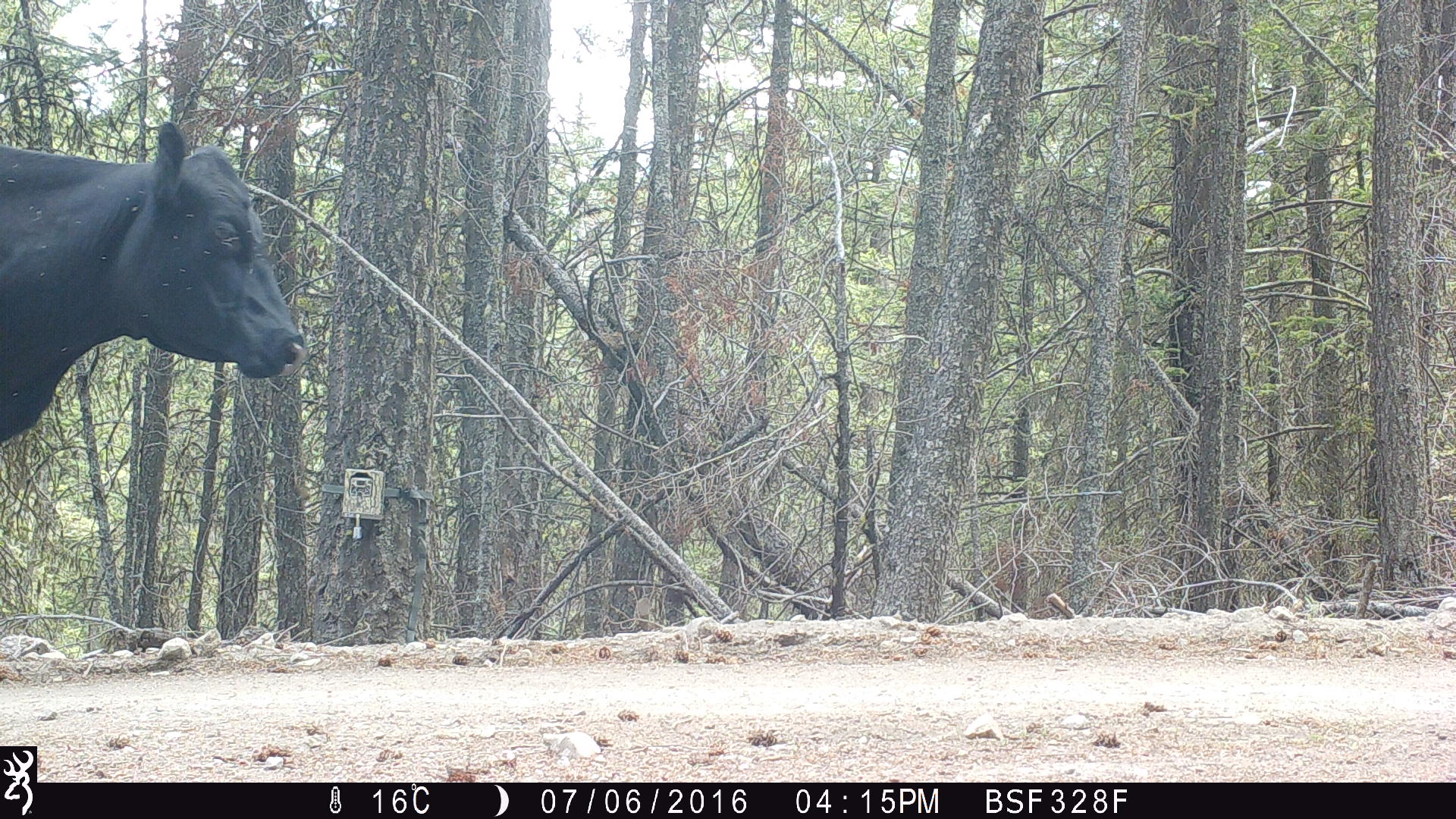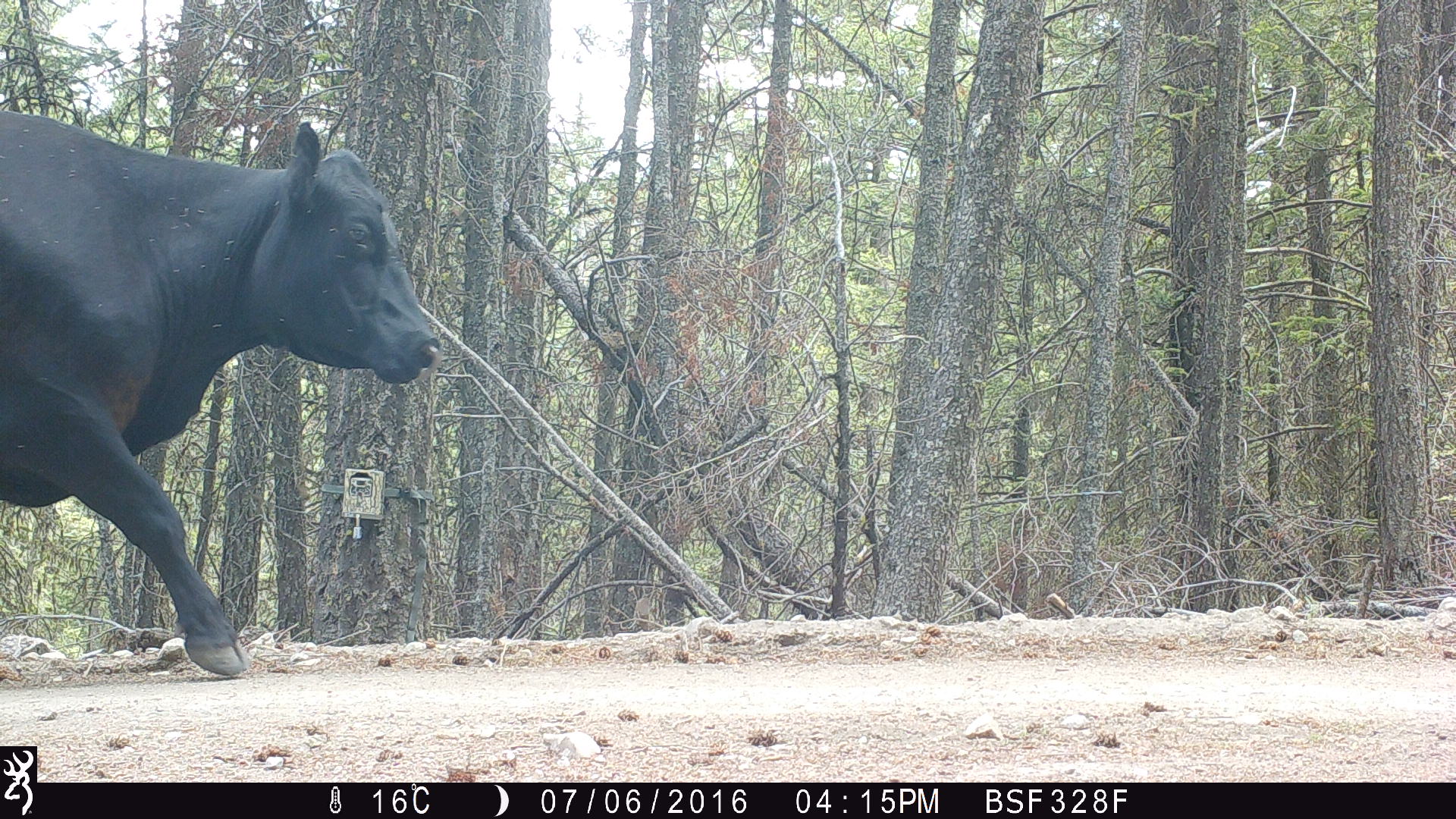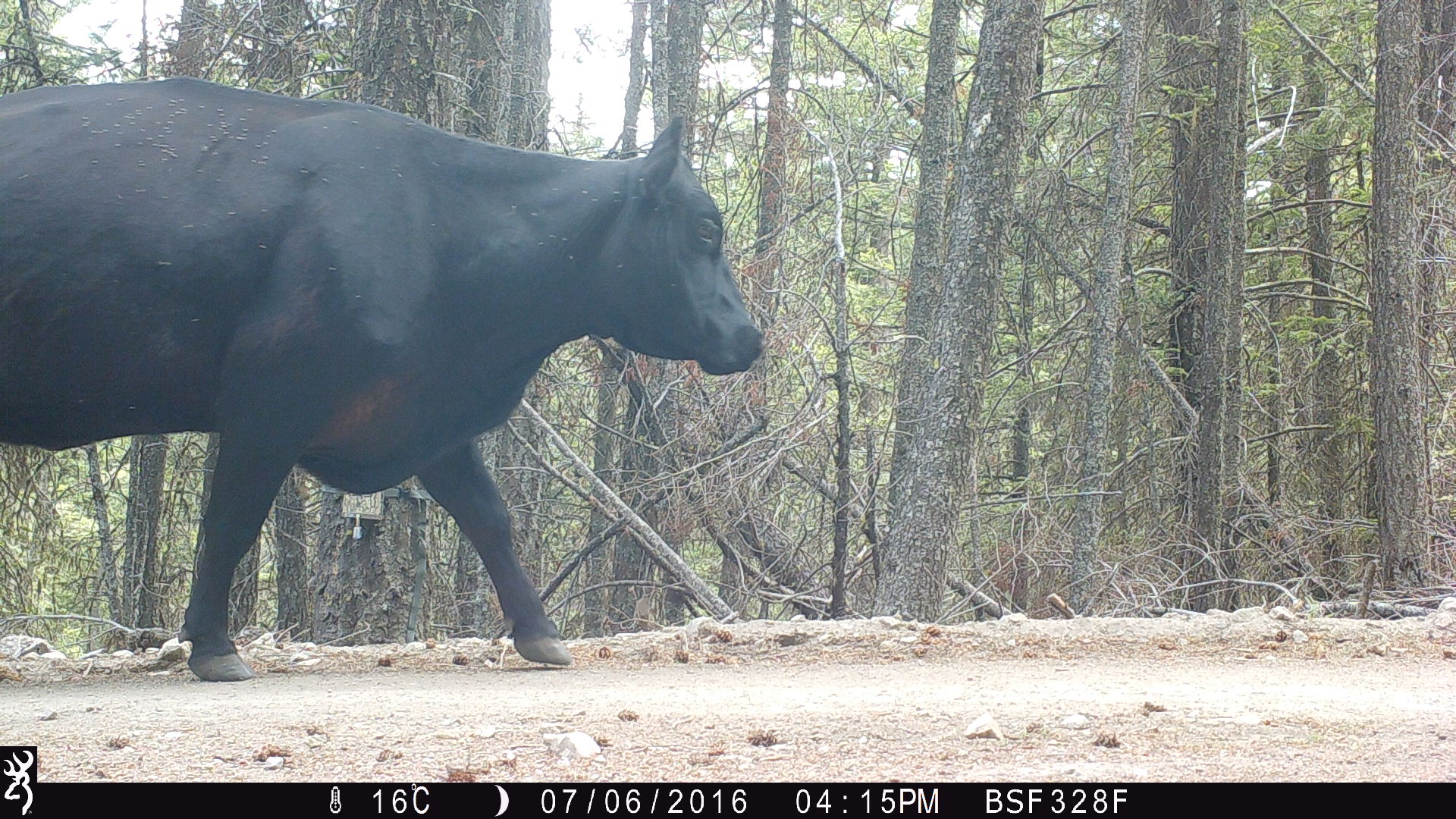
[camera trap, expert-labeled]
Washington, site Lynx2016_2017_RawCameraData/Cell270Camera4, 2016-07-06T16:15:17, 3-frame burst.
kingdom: Animalia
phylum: Chordata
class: Mammalia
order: Artiodactyla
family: Bovidae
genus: Bos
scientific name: Bos taurus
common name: domestic cattle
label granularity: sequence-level